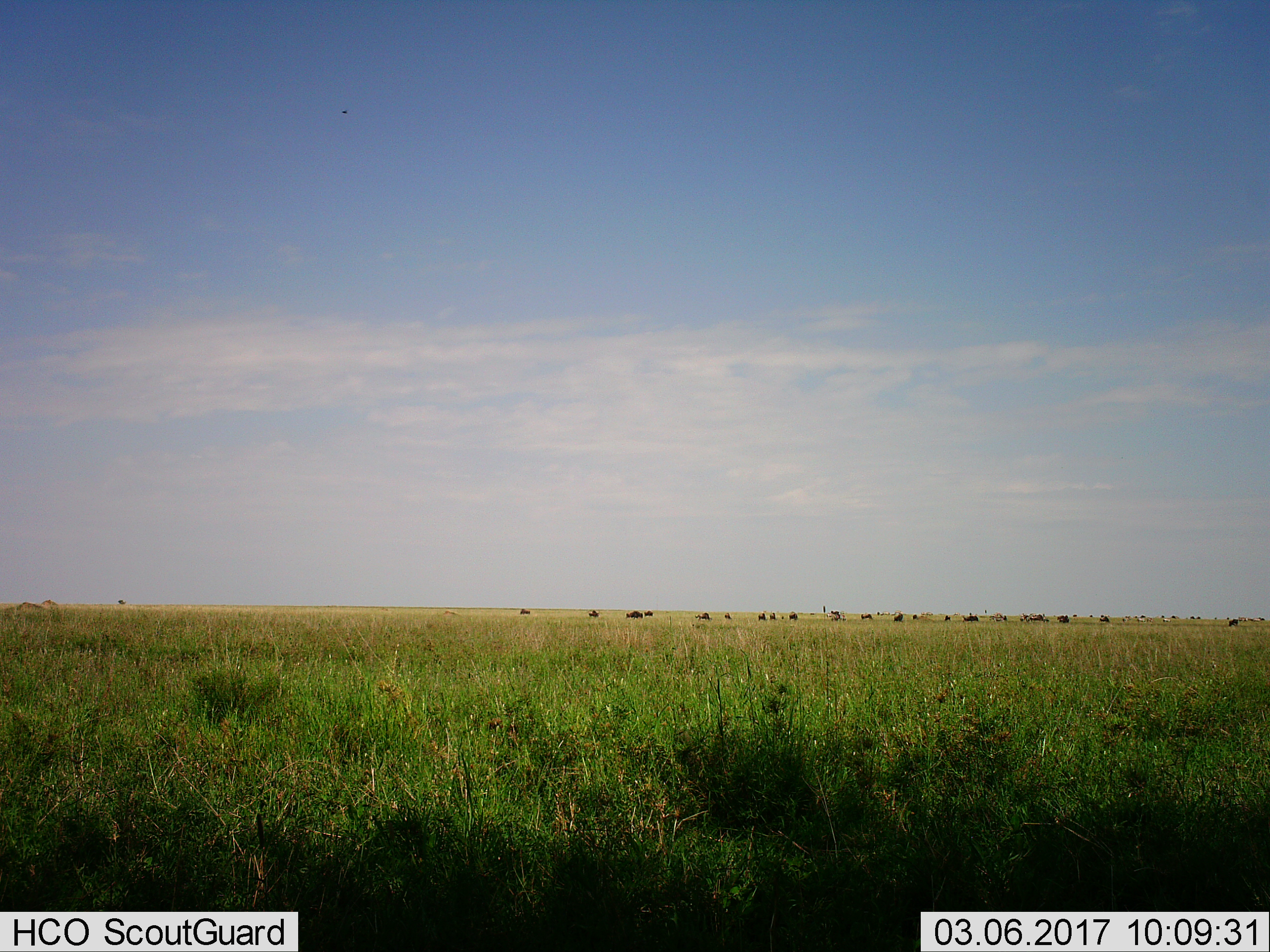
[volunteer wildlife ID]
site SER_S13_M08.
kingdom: Animalia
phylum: Chordata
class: Mammalia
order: Artiodactyla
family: Bovidae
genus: Connochaetes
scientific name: Connochaetes taurinus taurinus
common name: blue wildebeest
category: wildebeestblue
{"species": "wildebeestblue (blue wildebeest) (Connochaetes taurinus taurinus)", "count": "11-50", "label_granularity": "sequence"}